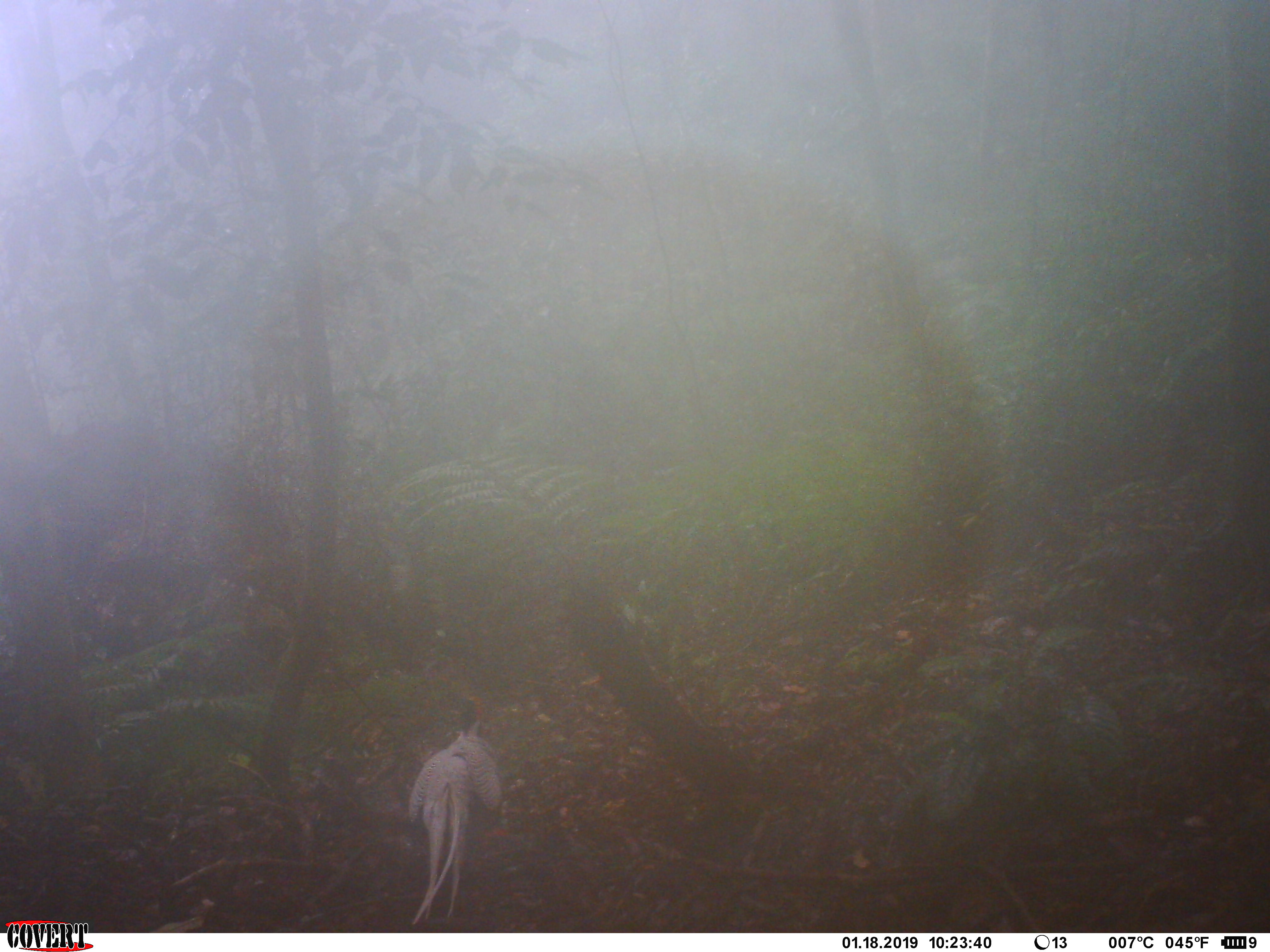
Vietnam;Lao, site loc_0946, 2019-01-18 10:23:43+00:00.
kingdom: Animalia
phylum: Chordata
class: Aves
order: Galliformes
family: Phasianidae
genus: Lophura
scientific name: Lophura nycthemera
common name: silver pheasant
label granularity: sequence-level